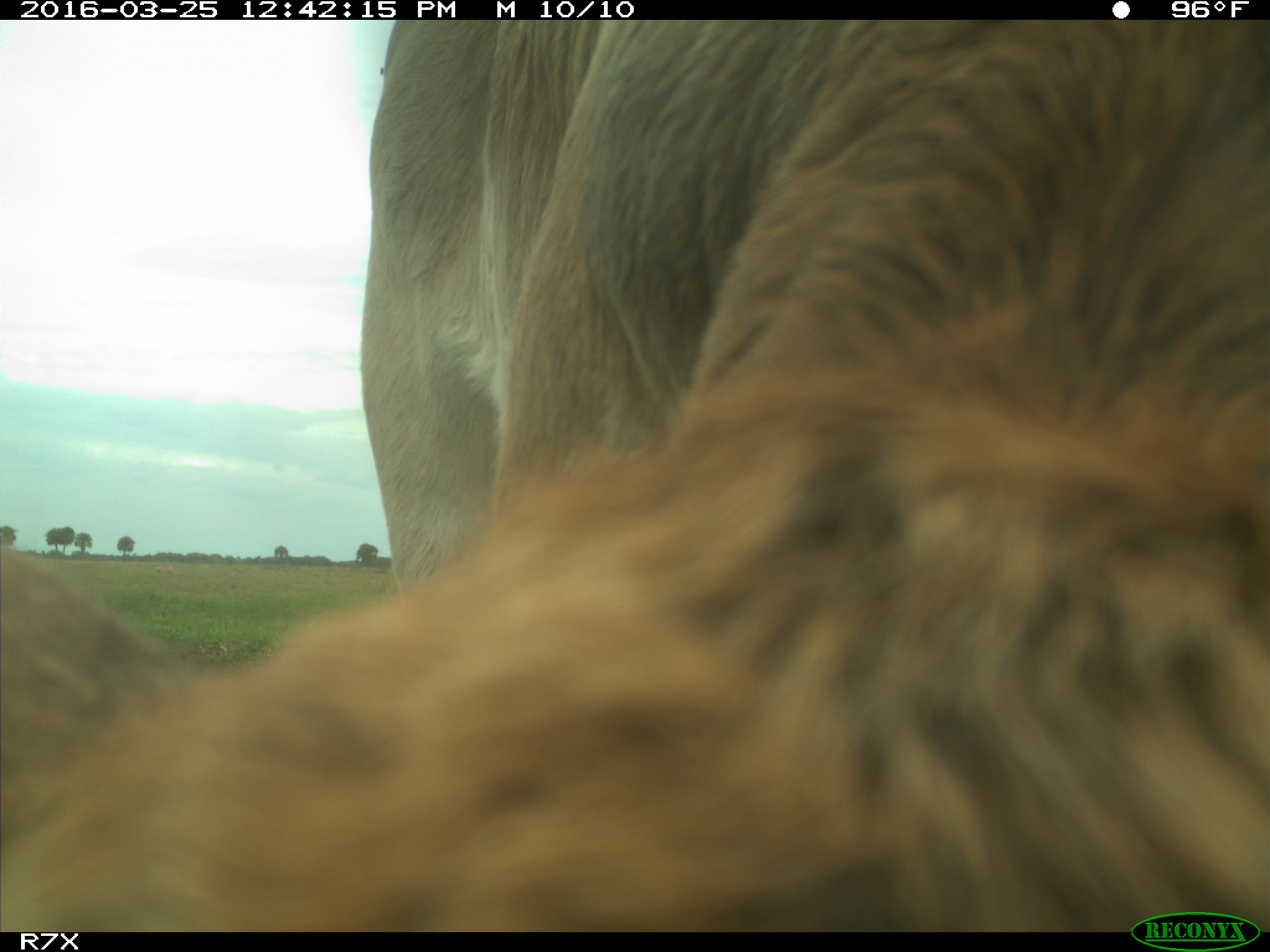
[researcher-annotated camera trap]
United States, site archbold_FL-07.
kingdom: Animalia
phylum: Chordata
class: Mammalia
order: Artiodactyla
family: Bovidae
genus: Bos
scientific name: Bos taurus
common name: domestic cow